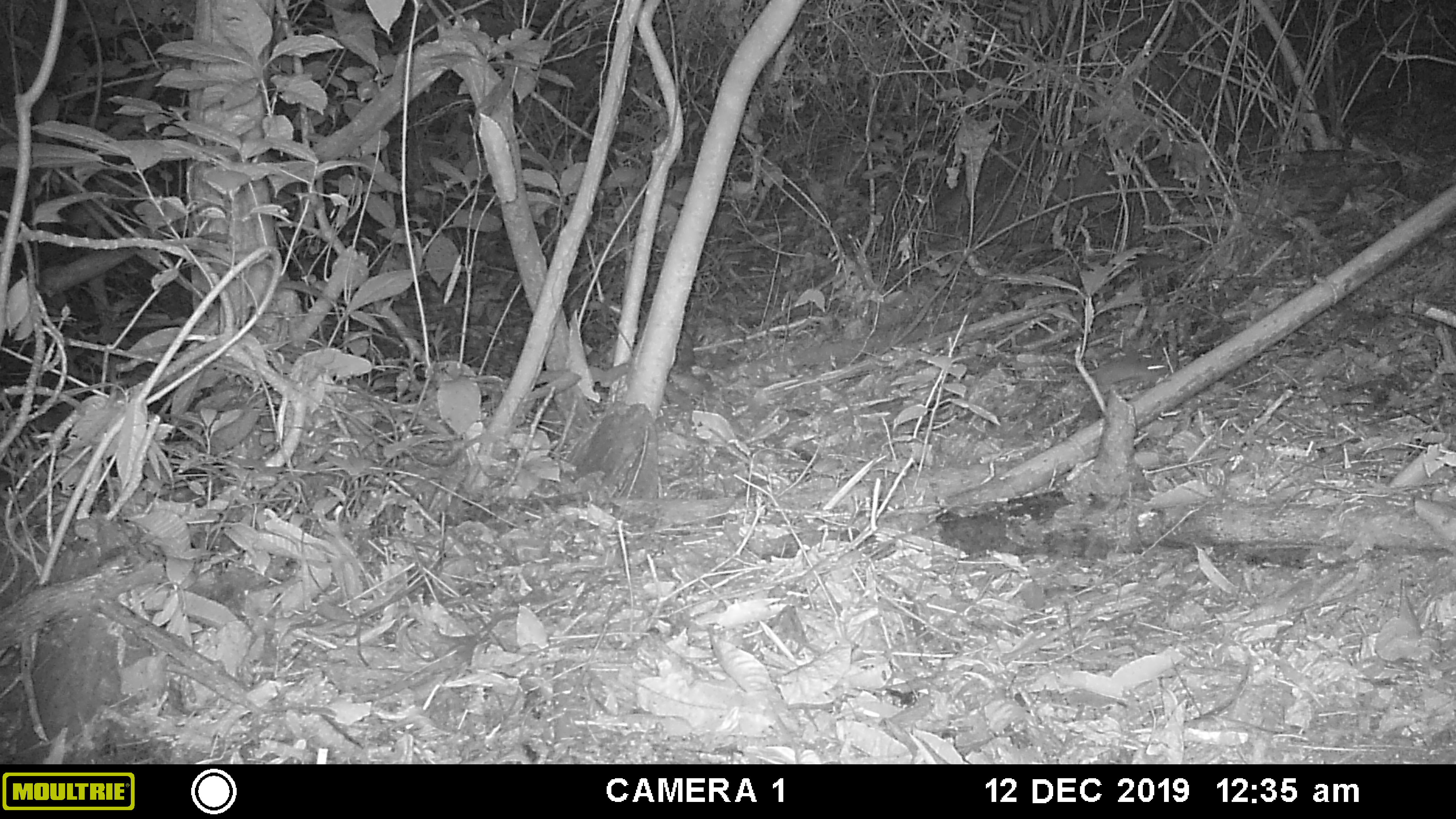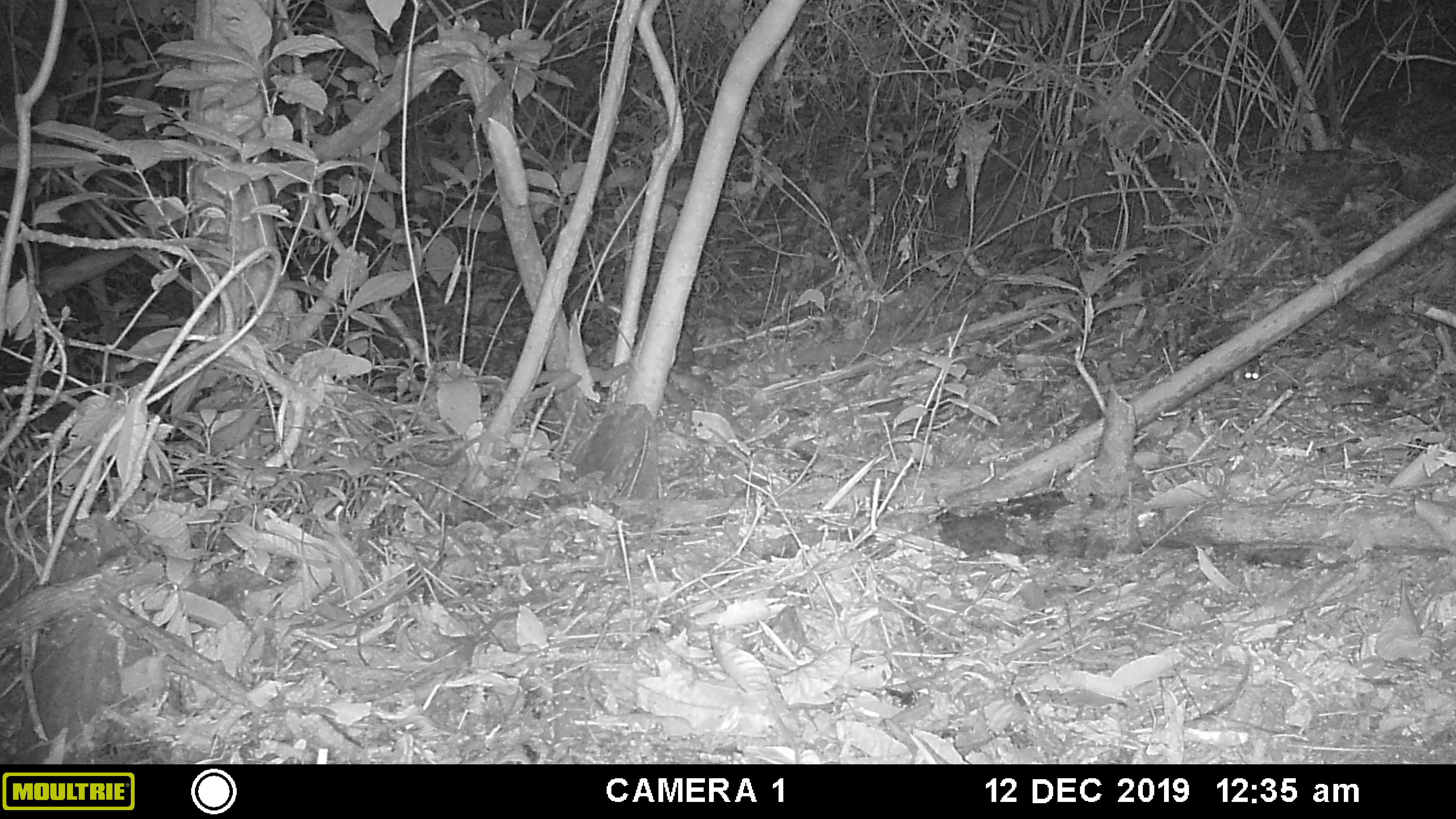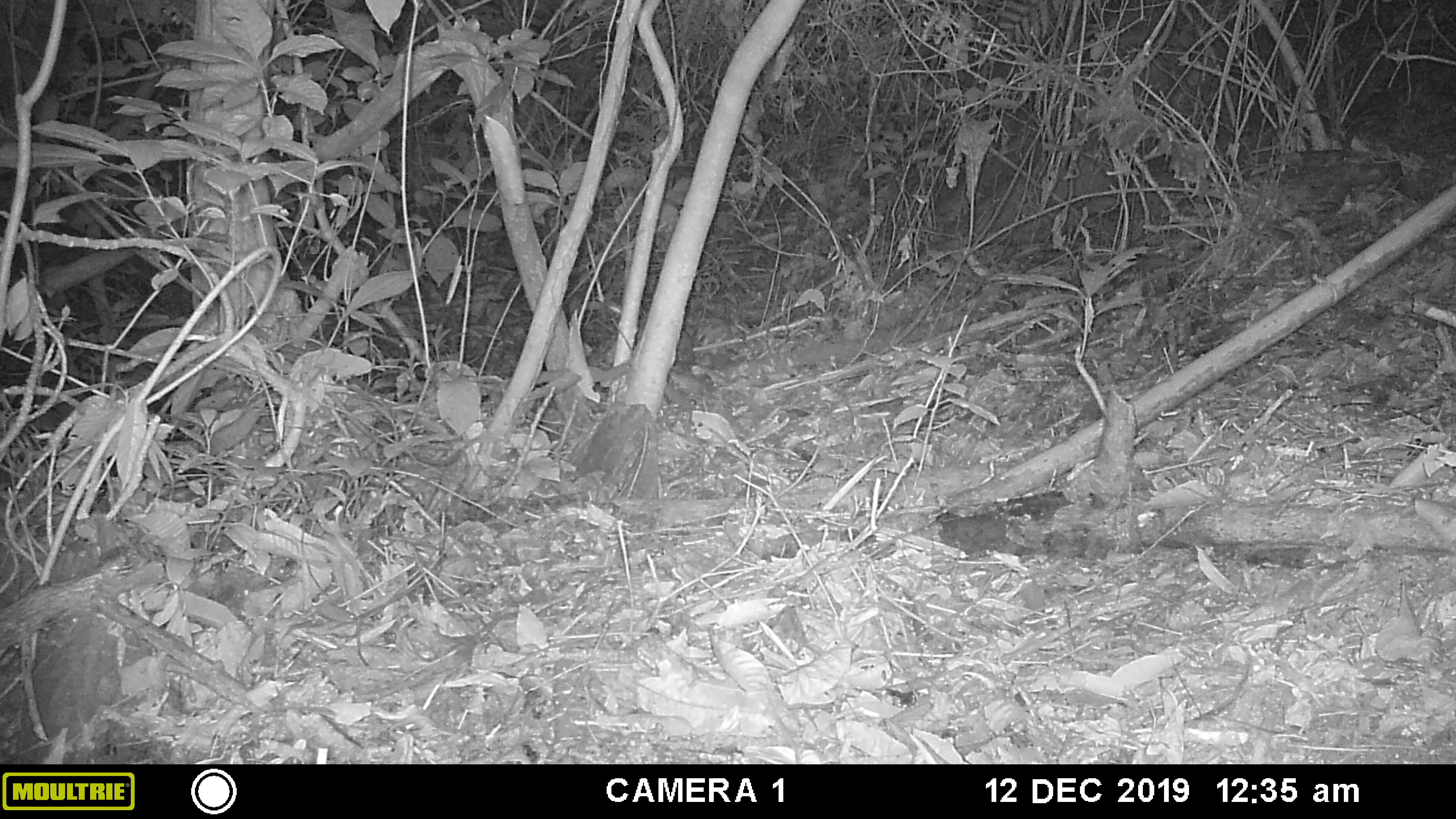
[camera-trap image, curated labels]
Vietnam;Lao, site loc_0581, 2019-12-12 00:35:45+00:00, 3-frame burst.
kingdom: Animalia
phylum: Chordata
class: Mammalia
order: Rodentia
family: Muridae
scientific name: Muridae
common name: old-world mice and rats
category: unidentified murid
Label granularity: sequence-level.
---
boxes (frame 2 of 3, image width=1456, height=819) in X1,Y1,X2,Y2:
unidentified murid: 1242,359,1262,380